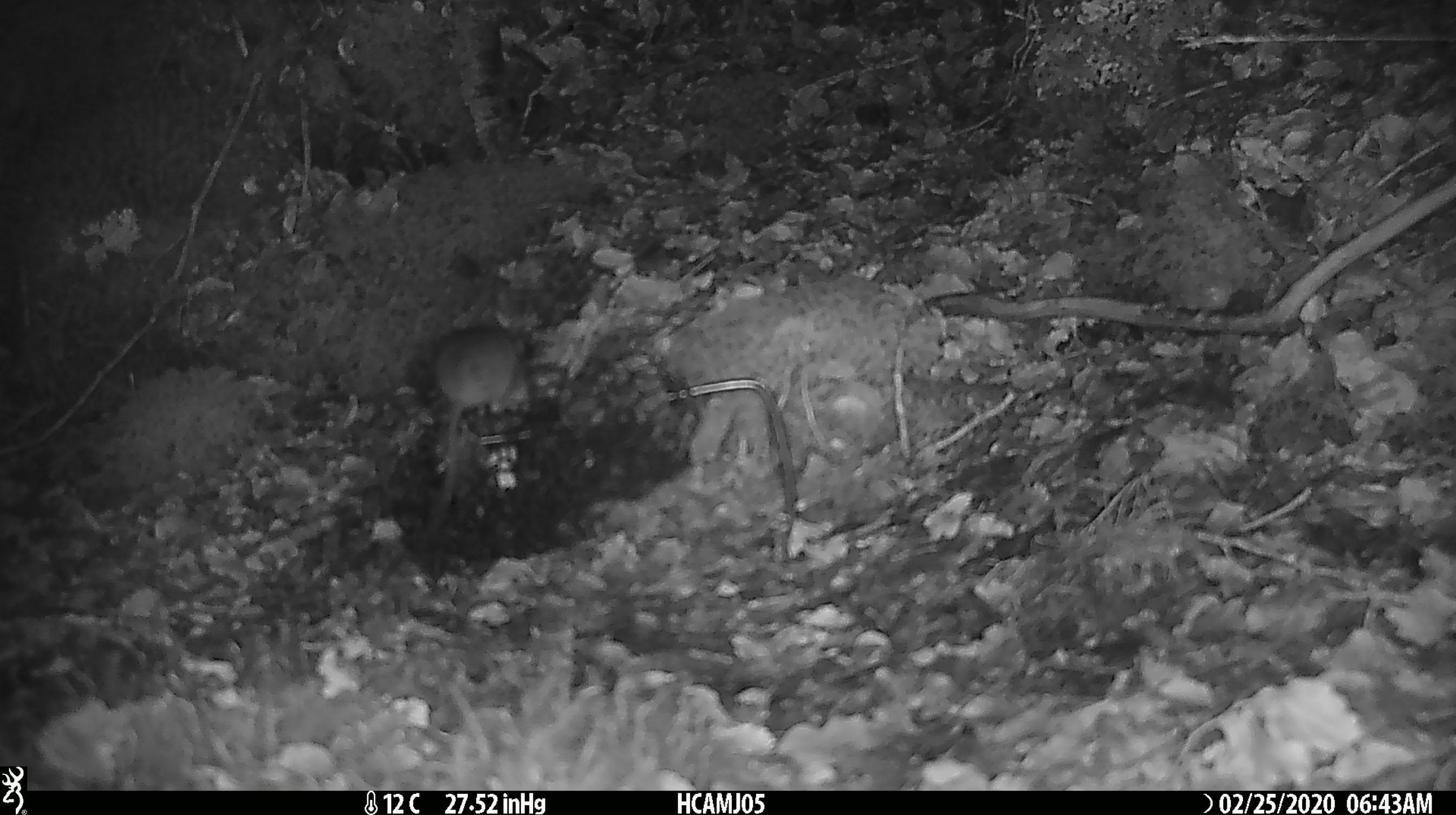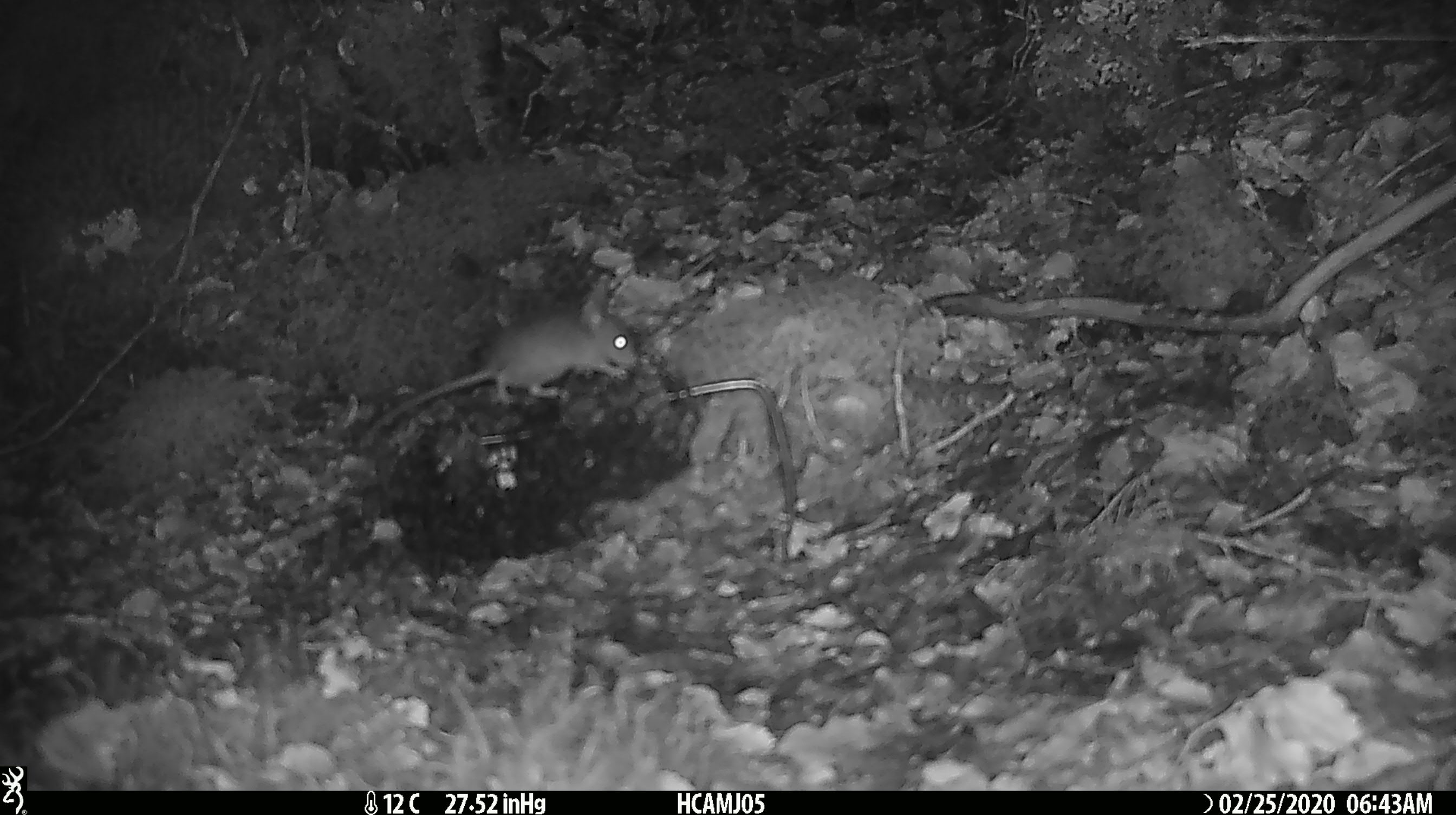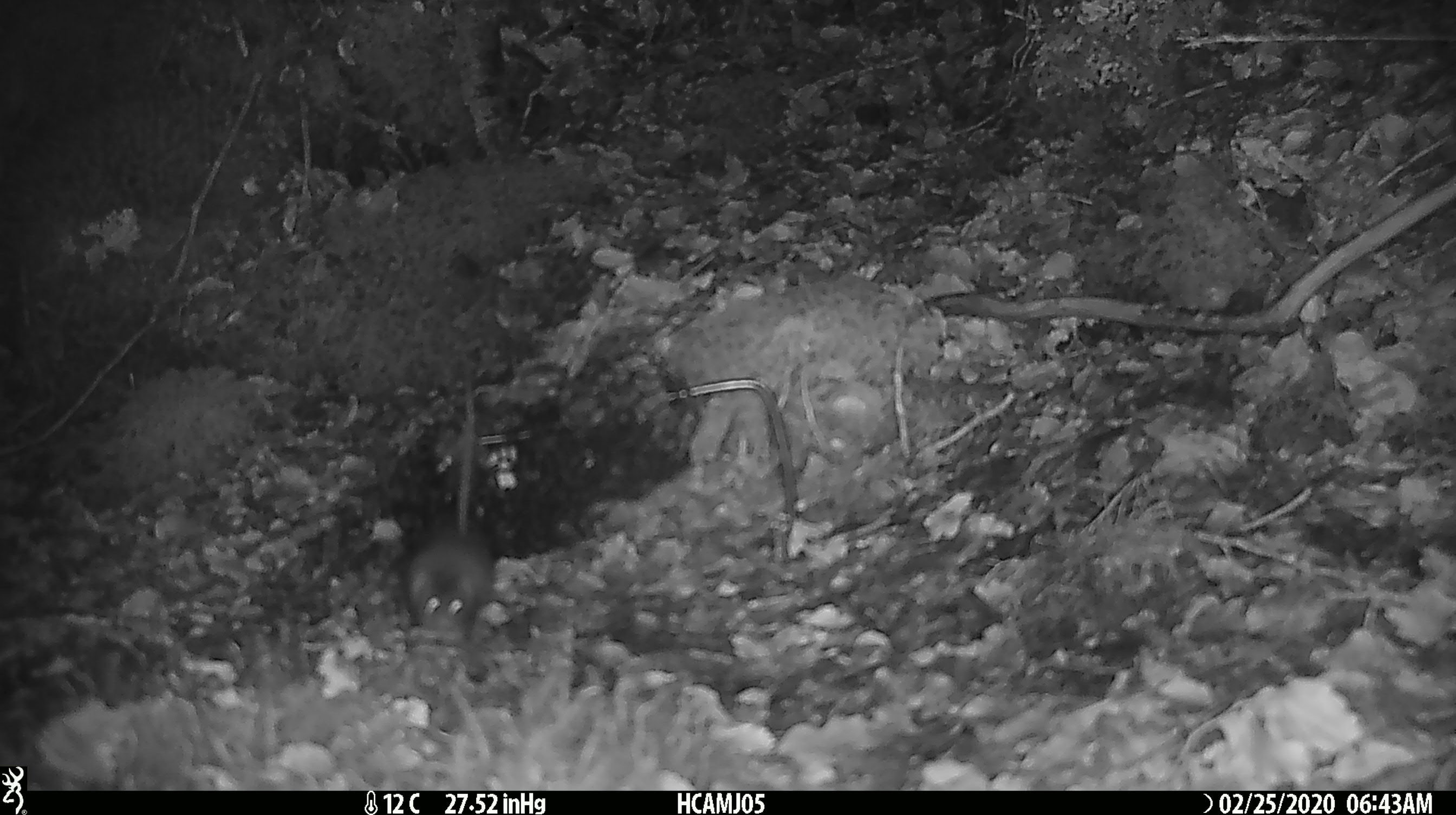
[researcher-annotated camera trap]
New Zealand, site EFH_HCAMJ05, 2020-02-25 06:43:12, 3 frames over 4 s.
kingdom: Animalia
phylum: Chordata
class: Mammalia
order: Rodentia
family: Muridae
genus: Mus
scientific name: Mus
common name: mouse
Mouse (Mus).